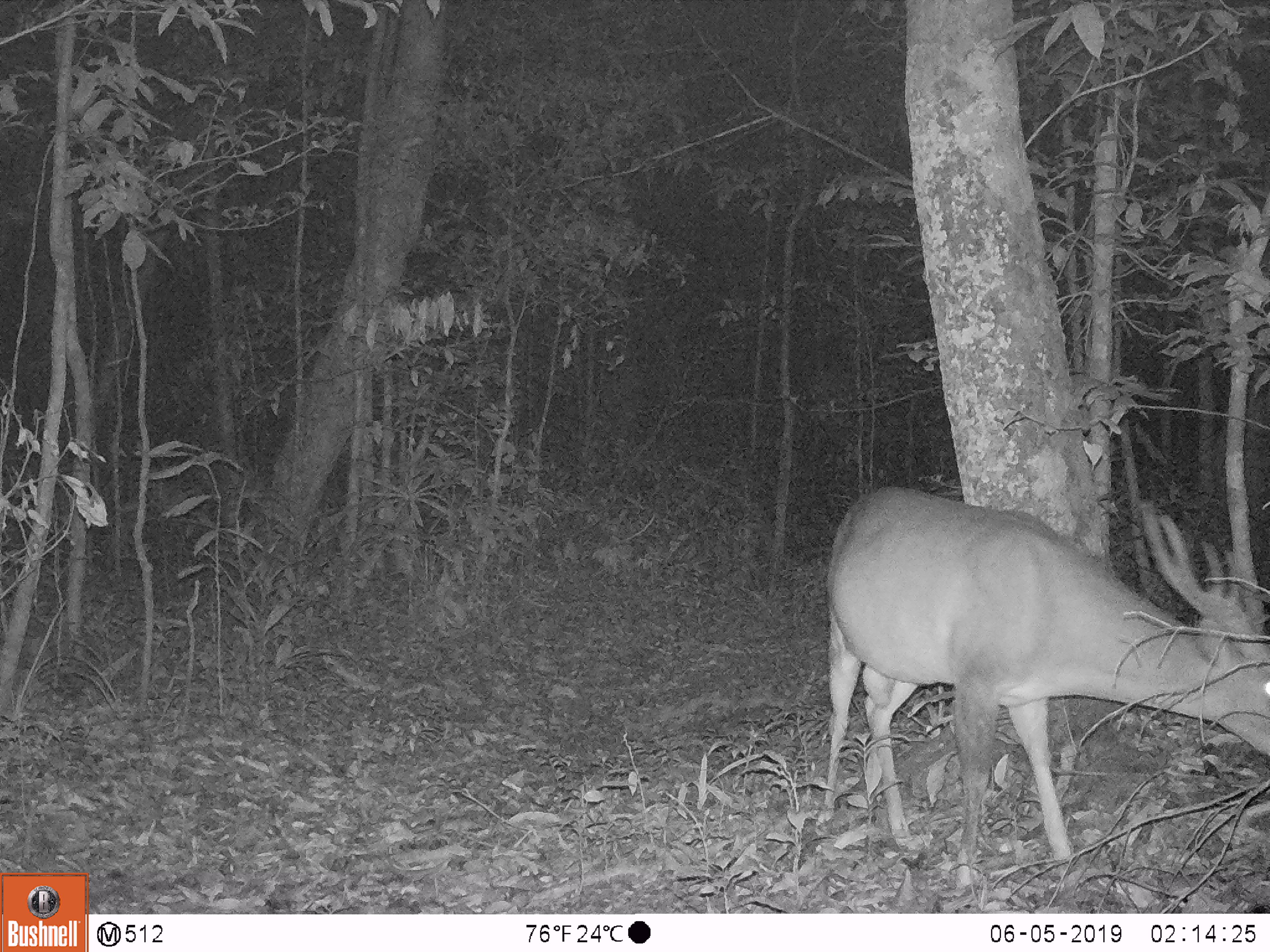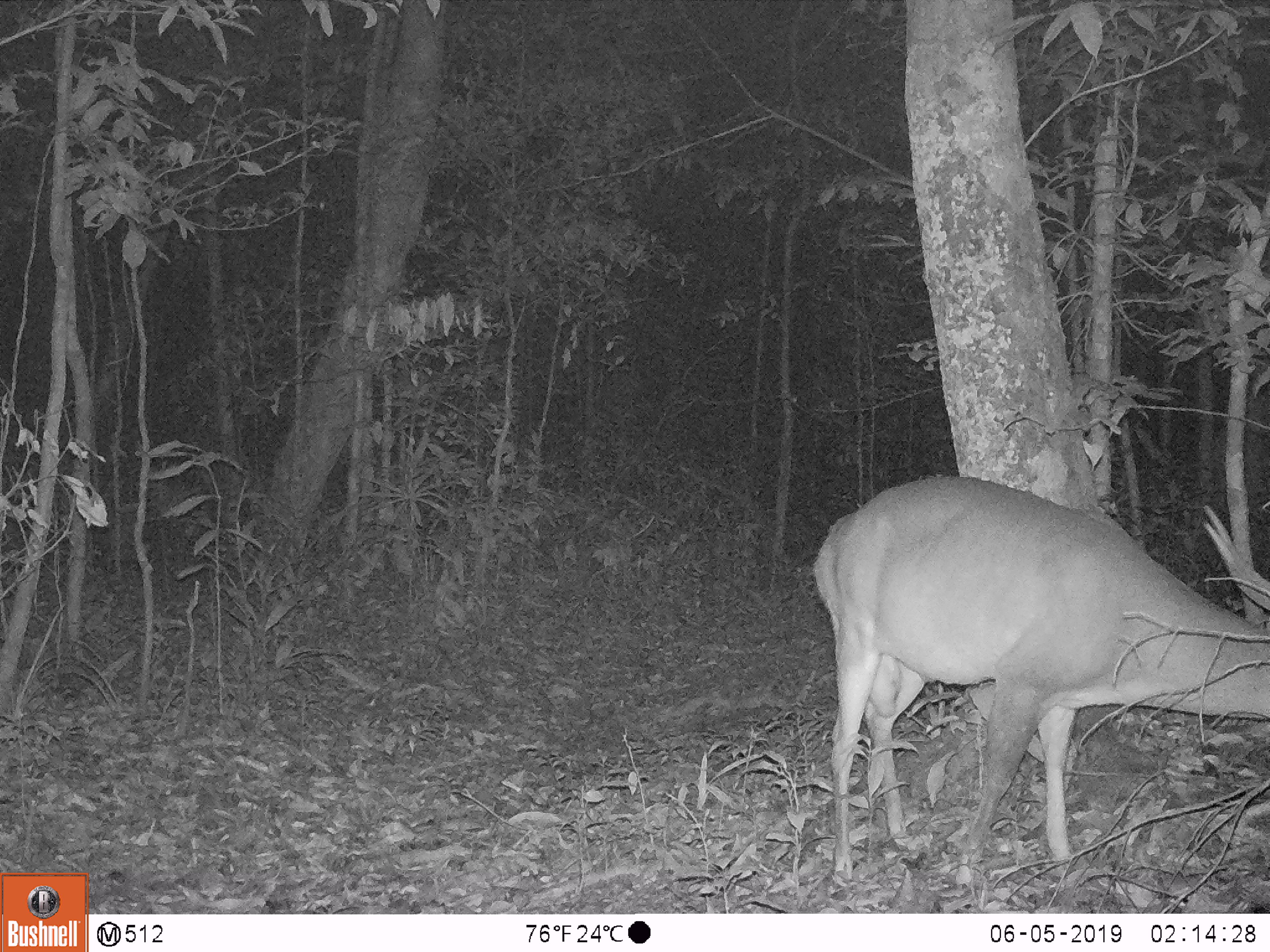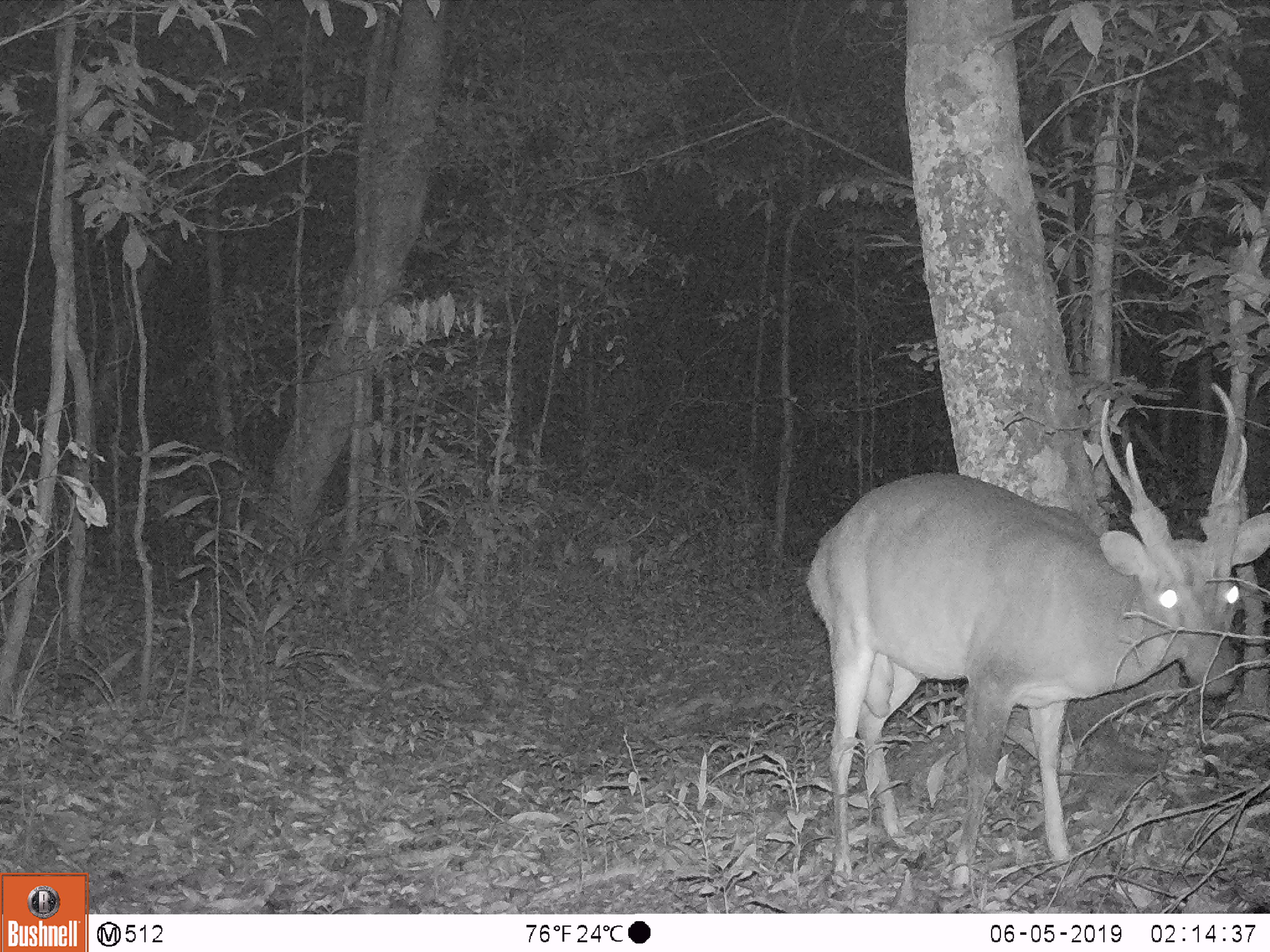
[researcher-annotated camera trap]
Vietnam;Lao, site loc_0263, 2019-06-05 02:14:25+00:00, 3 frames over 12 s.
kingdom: Animalia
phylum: Chordata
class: Mammalia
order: Artiodactyla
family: Cervidae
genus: Muntiacus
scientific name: Muntiacus vuquangensis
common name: large-antlered muntjac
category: large antlered muntjac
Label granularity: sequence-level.